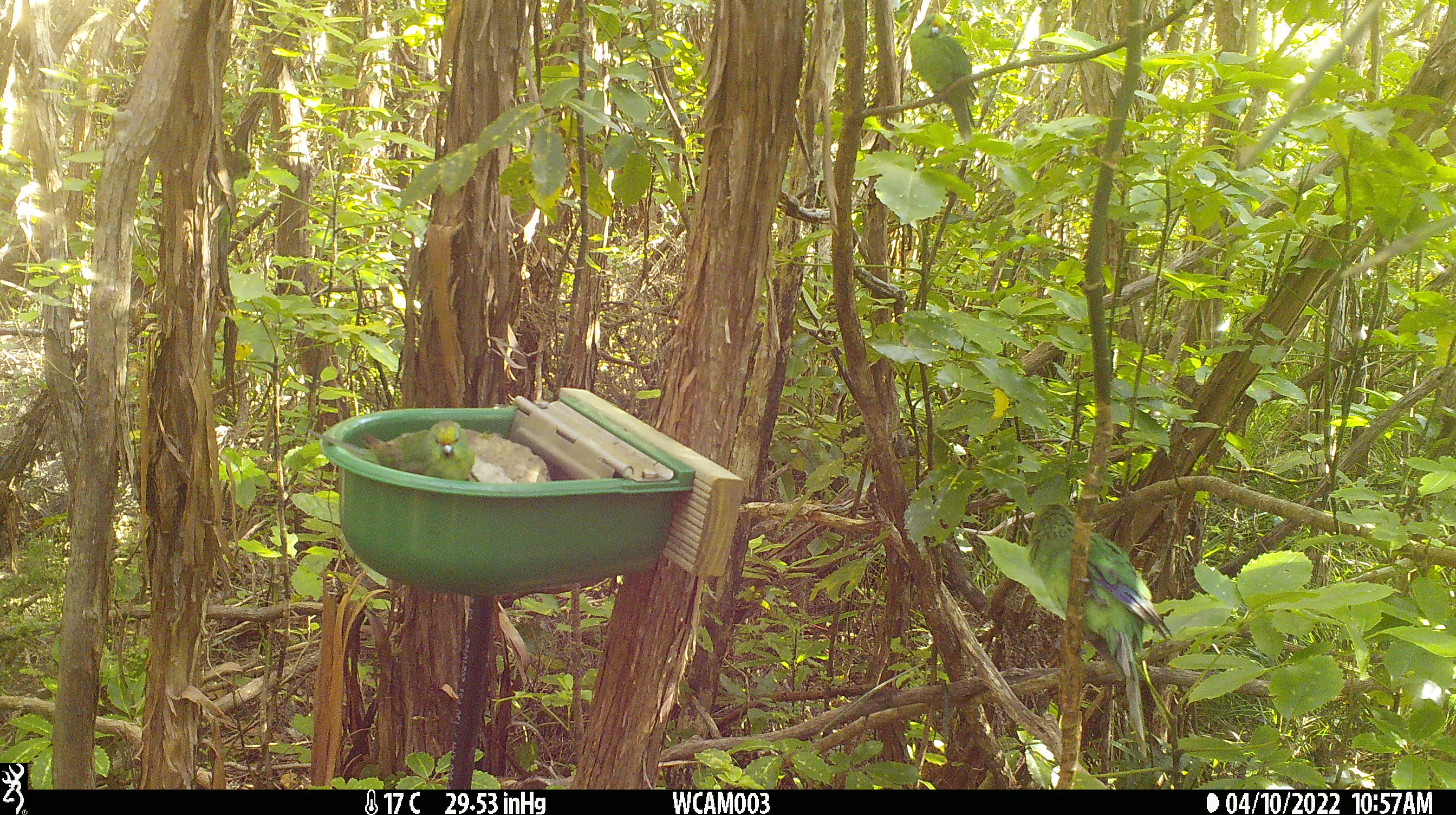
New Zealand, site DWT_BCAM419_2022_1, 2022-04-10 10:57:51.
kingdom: Animalia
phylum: Chordata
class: Aves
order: Psittaciformes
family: Psittaculidae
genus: Cyanoramphus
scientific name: Cyanoramphus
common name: parakeet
Parakeet (Cyanoramphus).